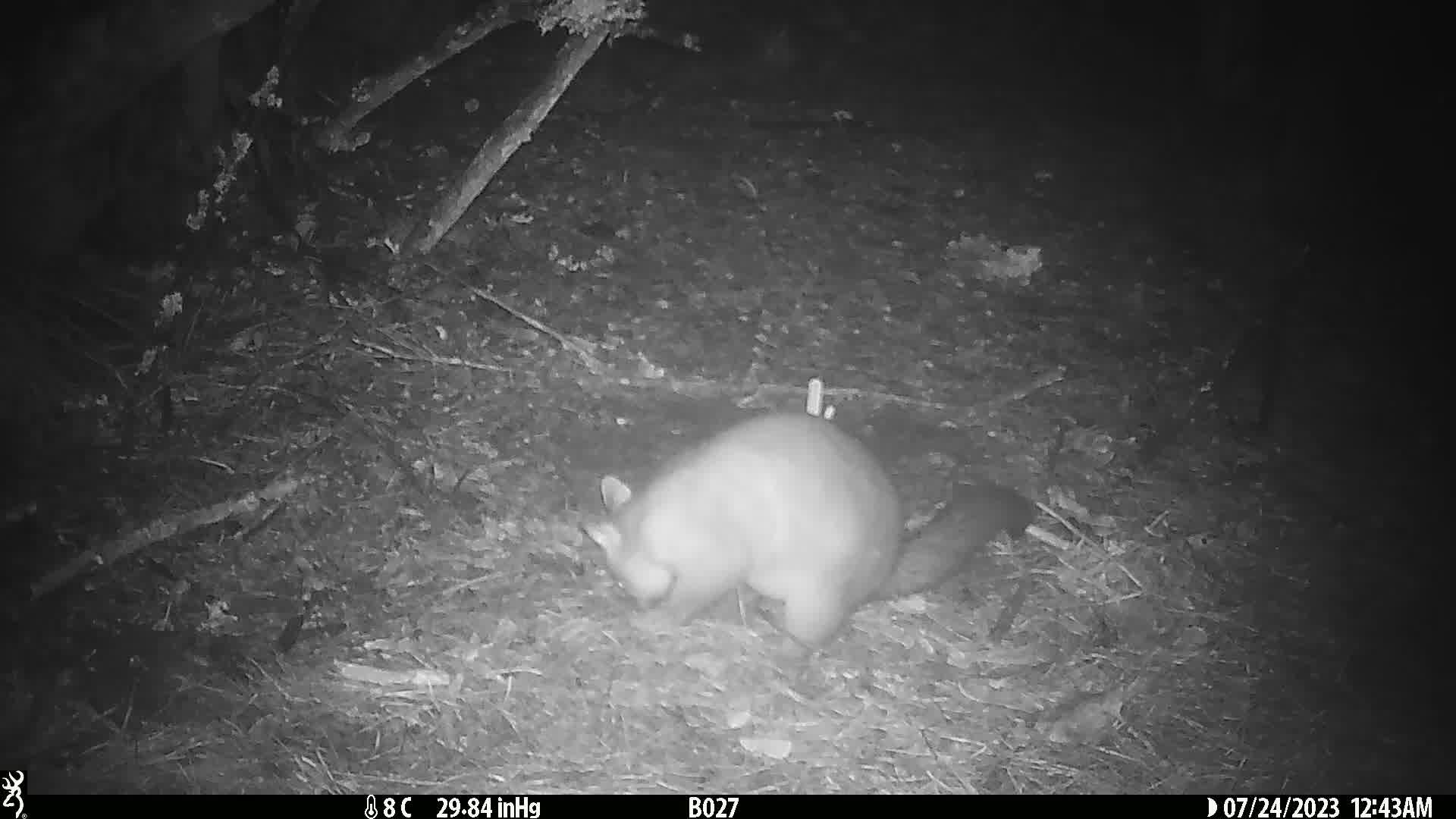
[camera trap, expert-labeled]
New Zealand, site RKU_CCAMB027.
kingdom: Animalia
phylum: Chordata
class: Mammalia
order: Diprotodontia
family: Phalangeridae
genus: Trichosurus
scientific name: Trichosurus vulpecula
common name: common brushtail possum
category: possum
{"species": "possum (common brushtail possum) (Trichosurus vulpecula)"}